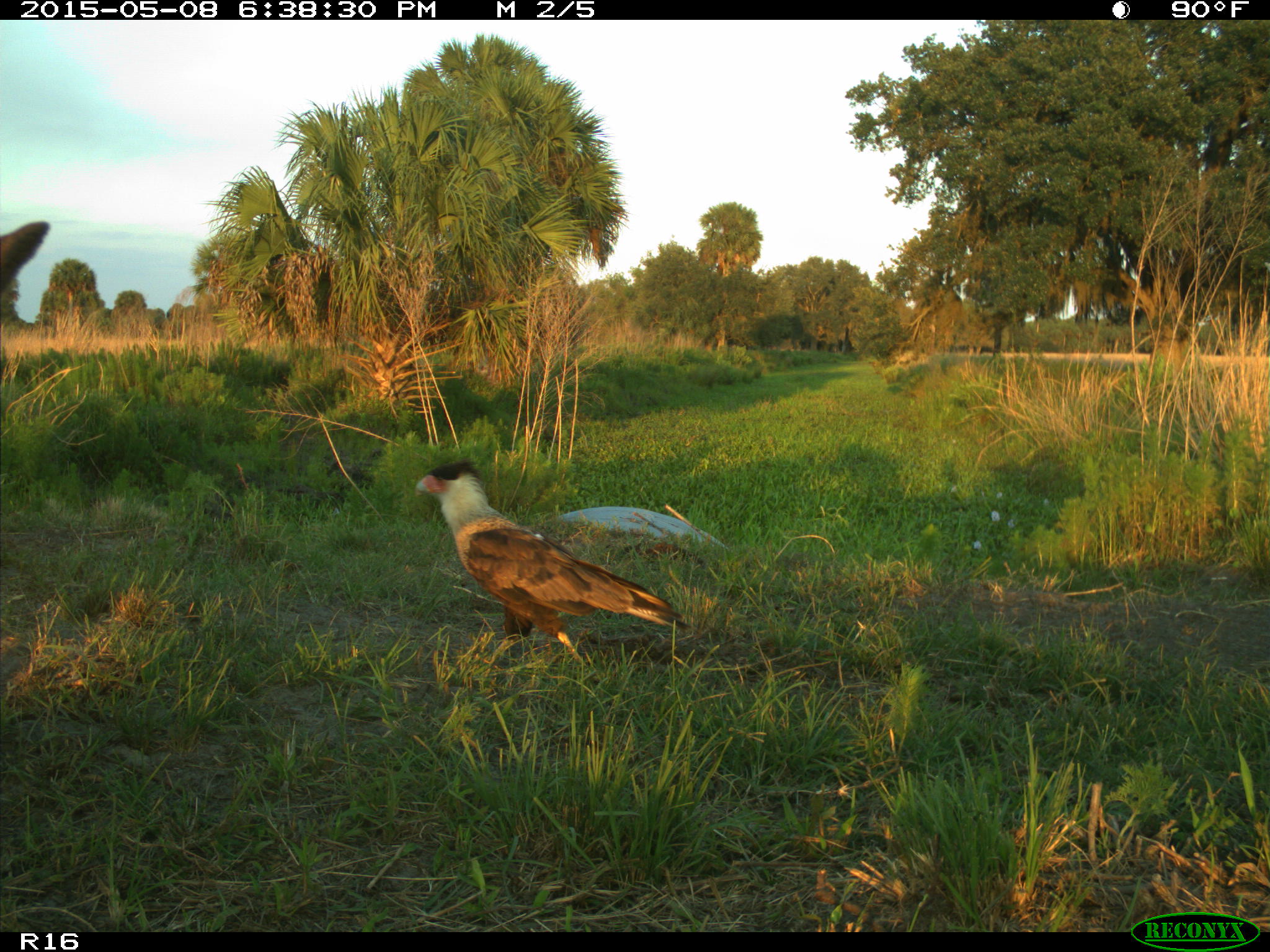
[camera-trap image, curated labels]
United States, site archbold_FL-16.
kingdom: Animalia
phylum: Chordata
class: Mammalia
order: Artiodactyla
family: Bovidae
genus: Bos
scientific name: Bos taurus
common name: domestic cow